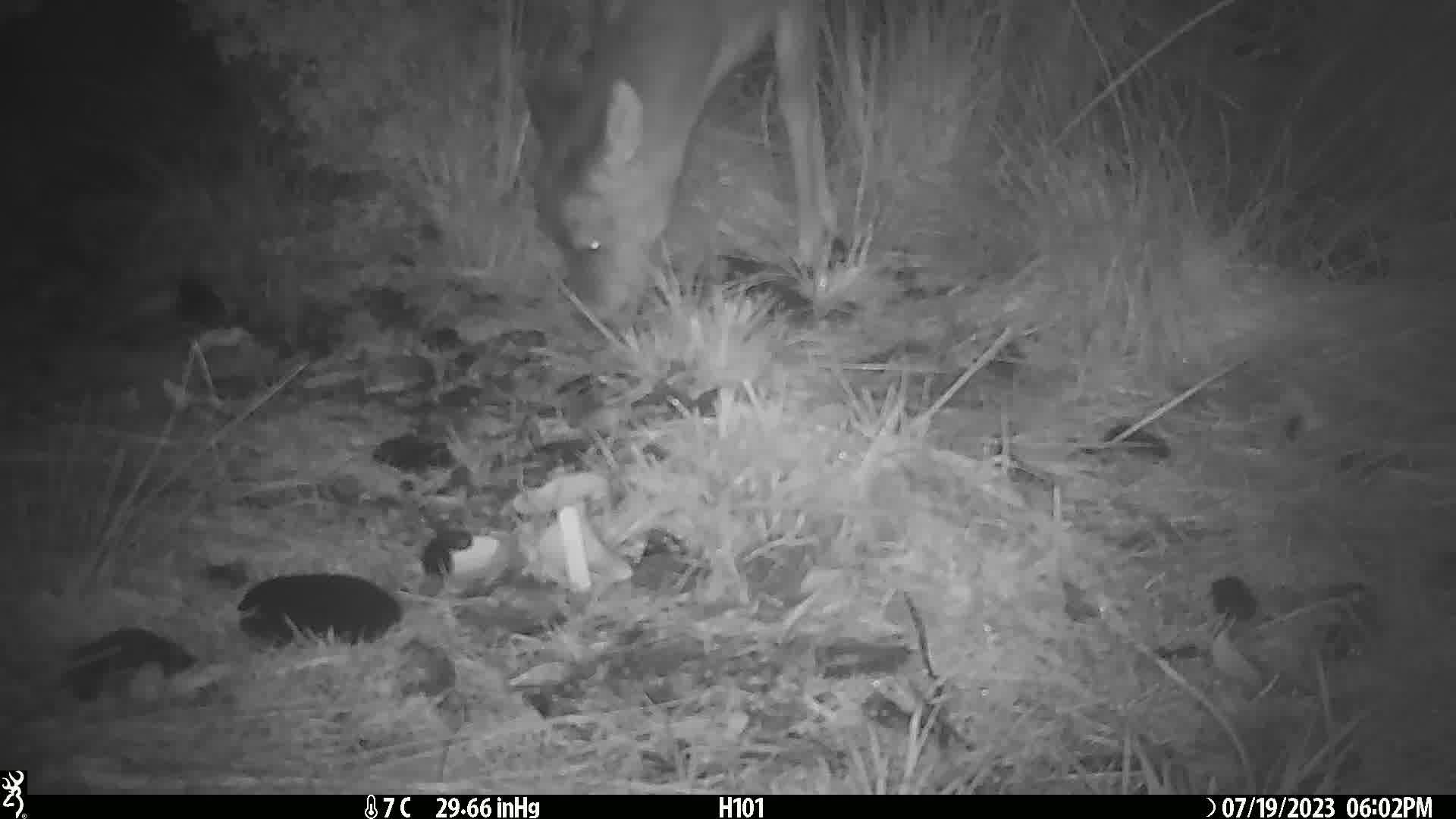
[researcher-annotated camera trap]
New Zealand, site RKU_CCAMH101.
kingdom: Animalia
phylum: Chordata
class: Mammalia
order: Artiodactyla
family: Cervidae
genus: Odocoileus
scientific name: Odocoileus virginianus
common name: white-tailed deer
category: white tailed deer